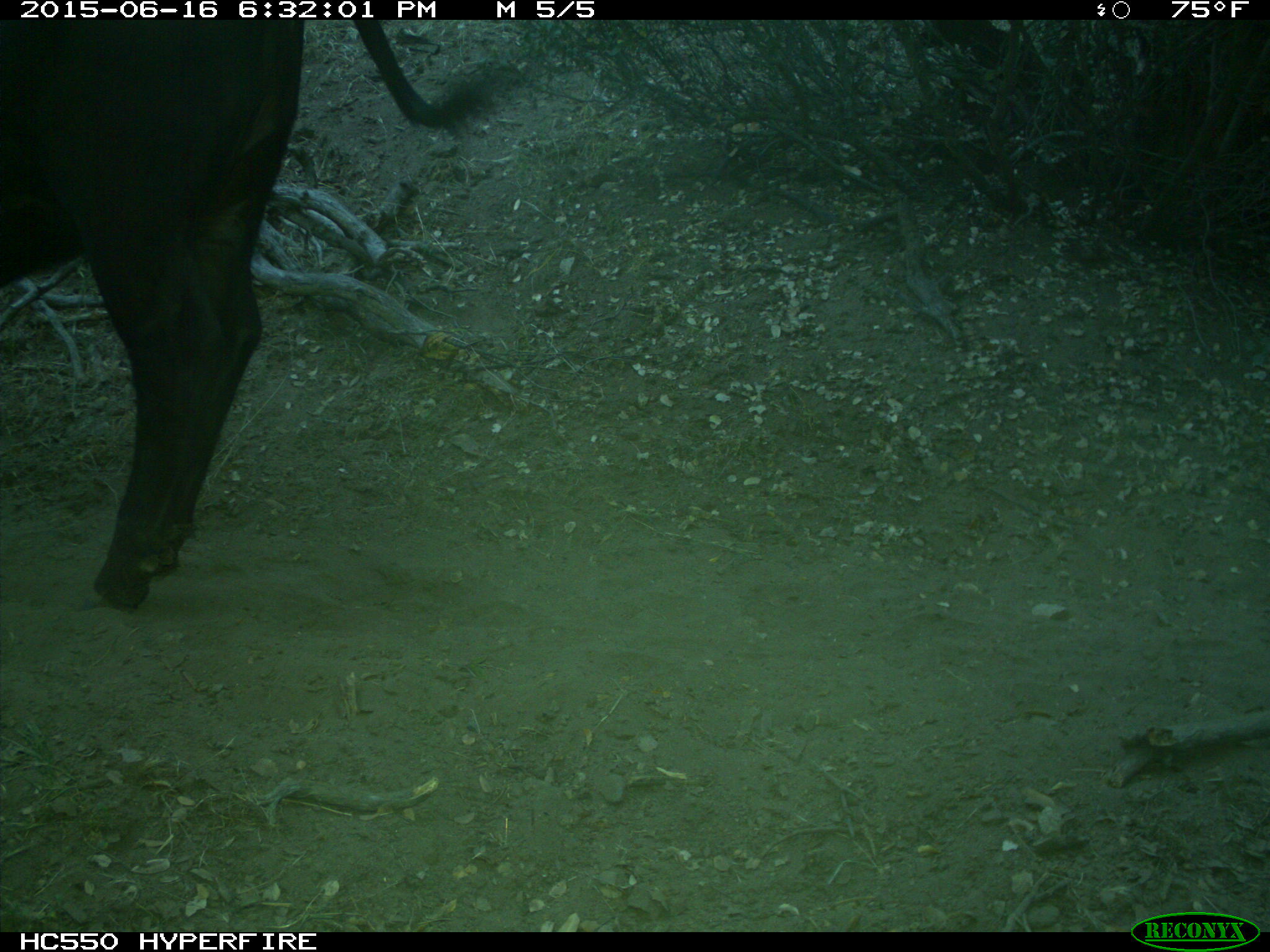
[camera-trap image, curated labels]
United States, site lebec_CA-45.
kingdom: Animalia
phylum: Chordata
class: Mammalia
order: Artiodactyla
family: Bovidae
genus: Bos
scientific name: Bos taurus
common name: domestic cow